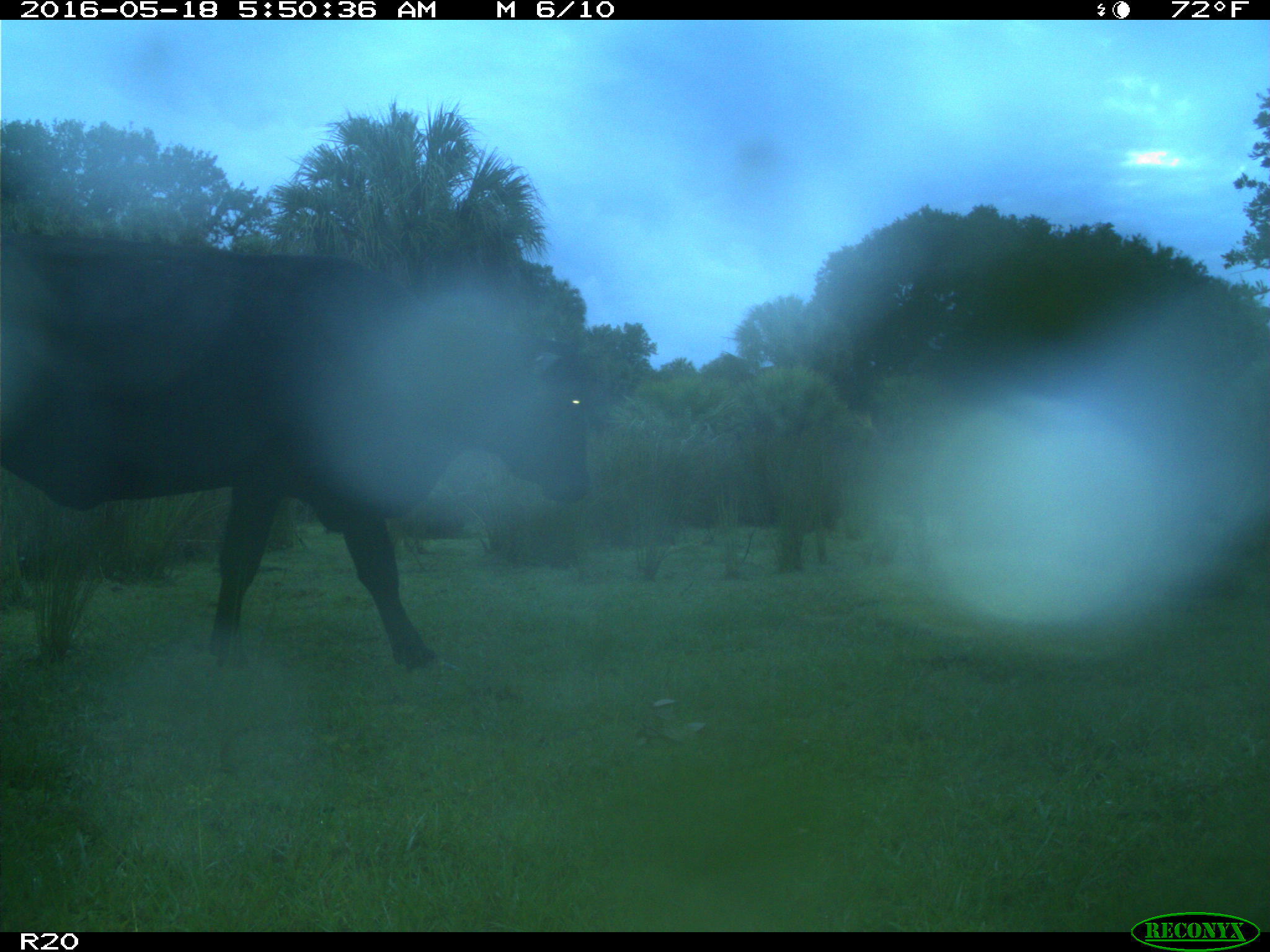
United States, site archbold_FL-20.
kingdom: Animalia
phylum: Chordata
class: Mammalia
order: Artiodactyla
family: Bovidae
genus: Bos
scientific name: Bos taurus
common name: domestic cow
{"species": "Bos taurus (domestic cow)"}